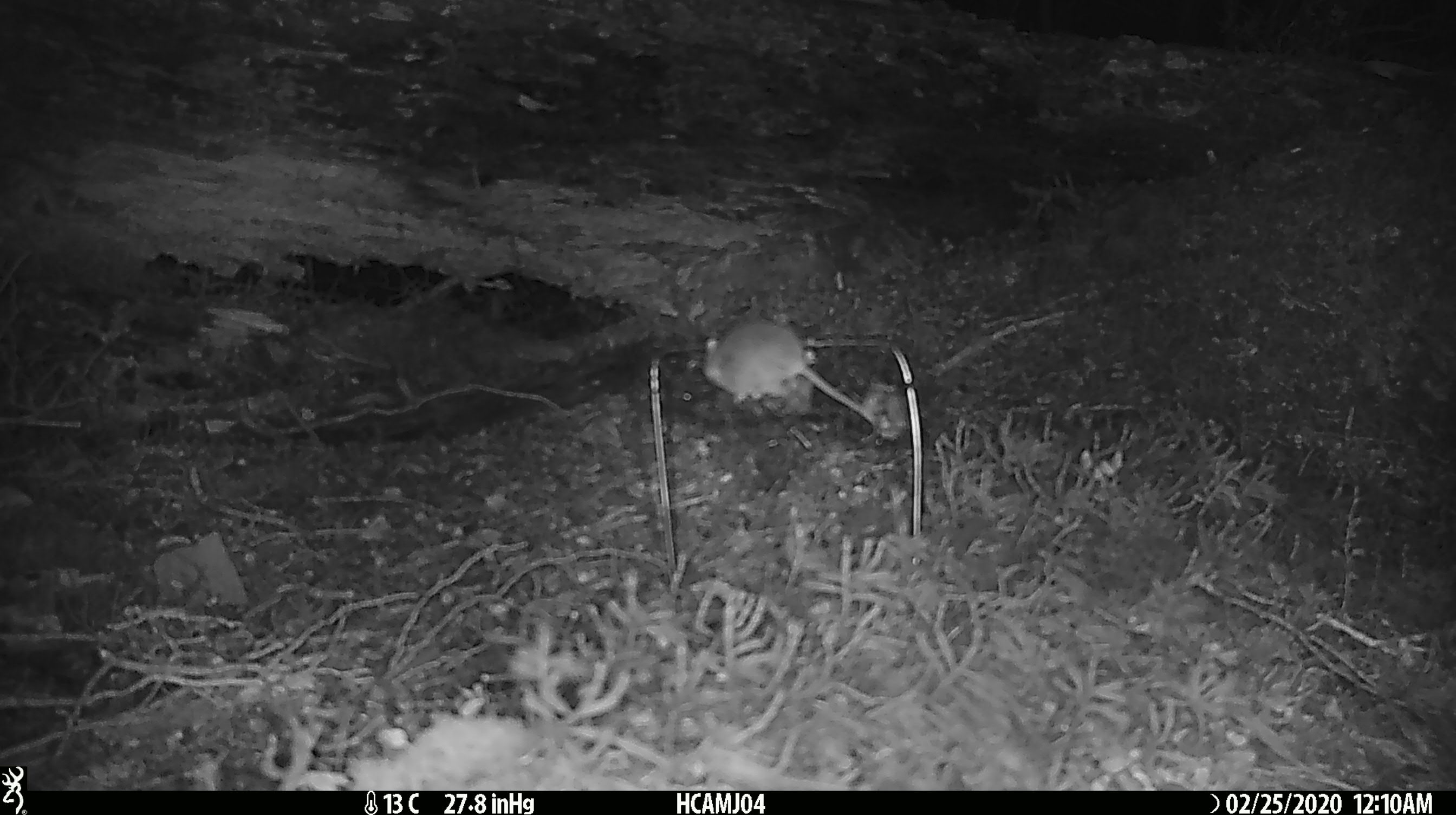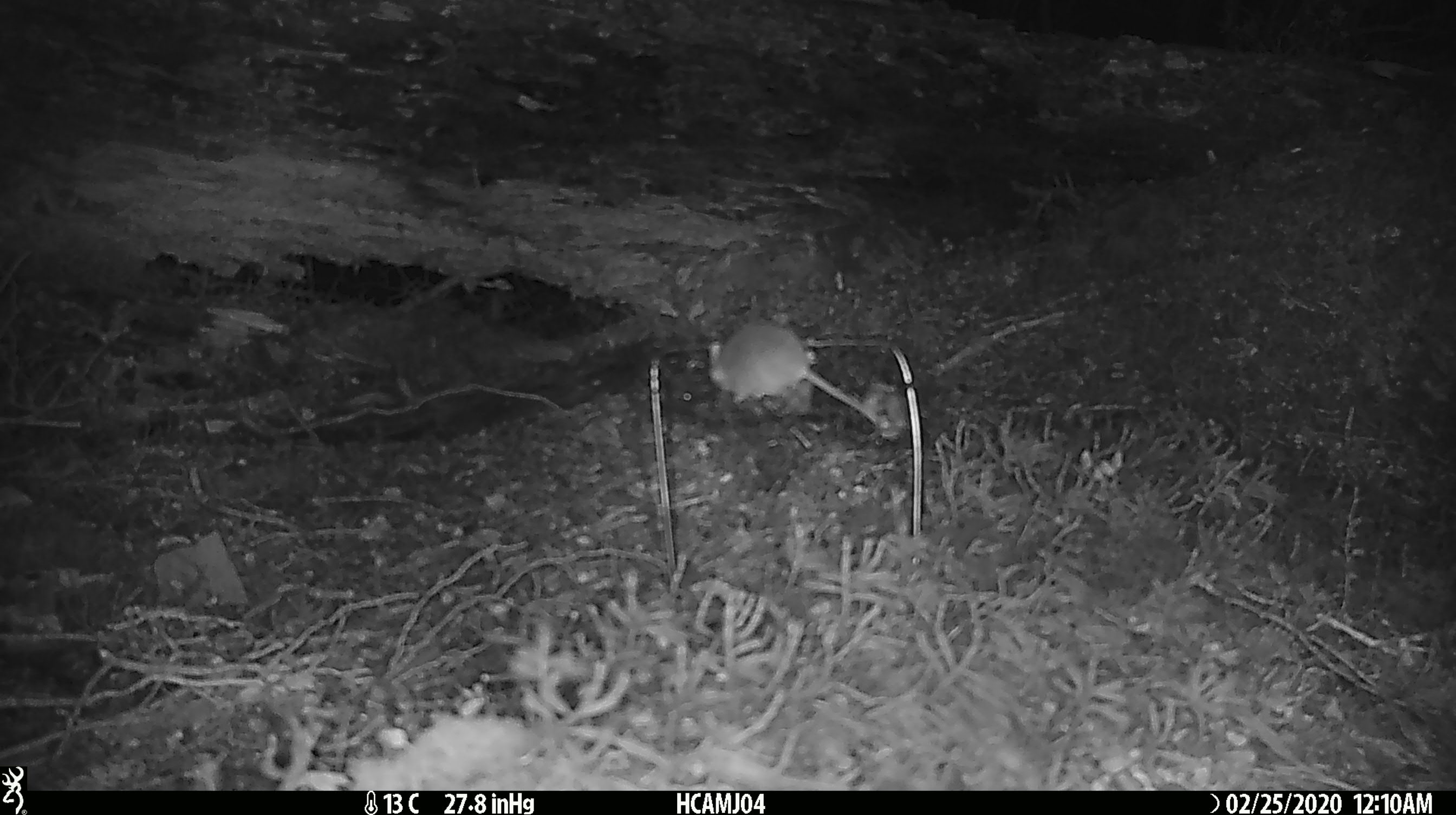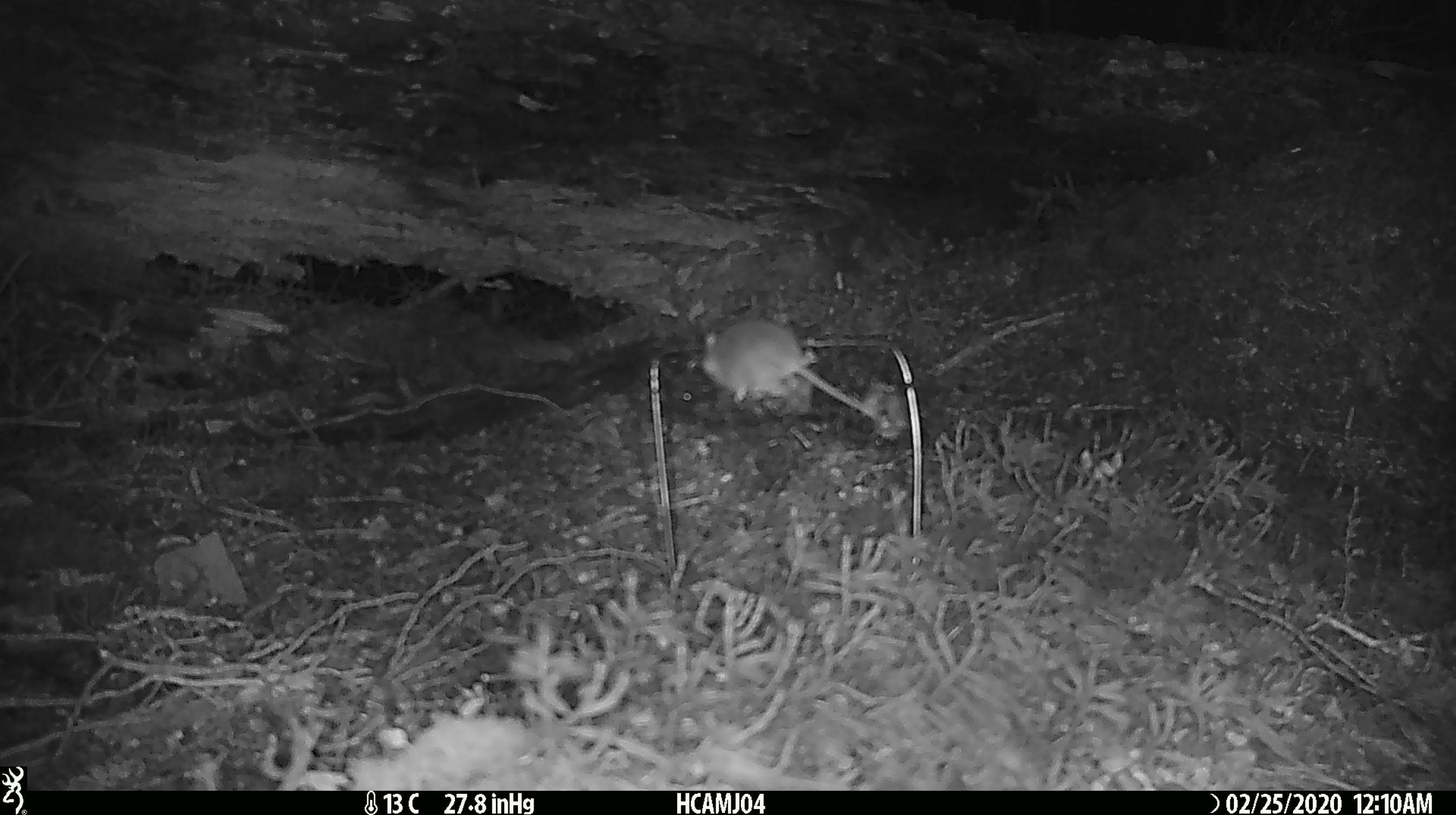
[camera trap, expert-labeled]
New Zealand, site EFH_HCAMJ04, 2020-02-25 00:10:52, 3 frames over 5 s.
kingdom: Animalia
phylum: Chordata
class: Mammalia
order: Rodentia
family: Muridae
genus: Mus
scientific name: Mus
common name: mouse